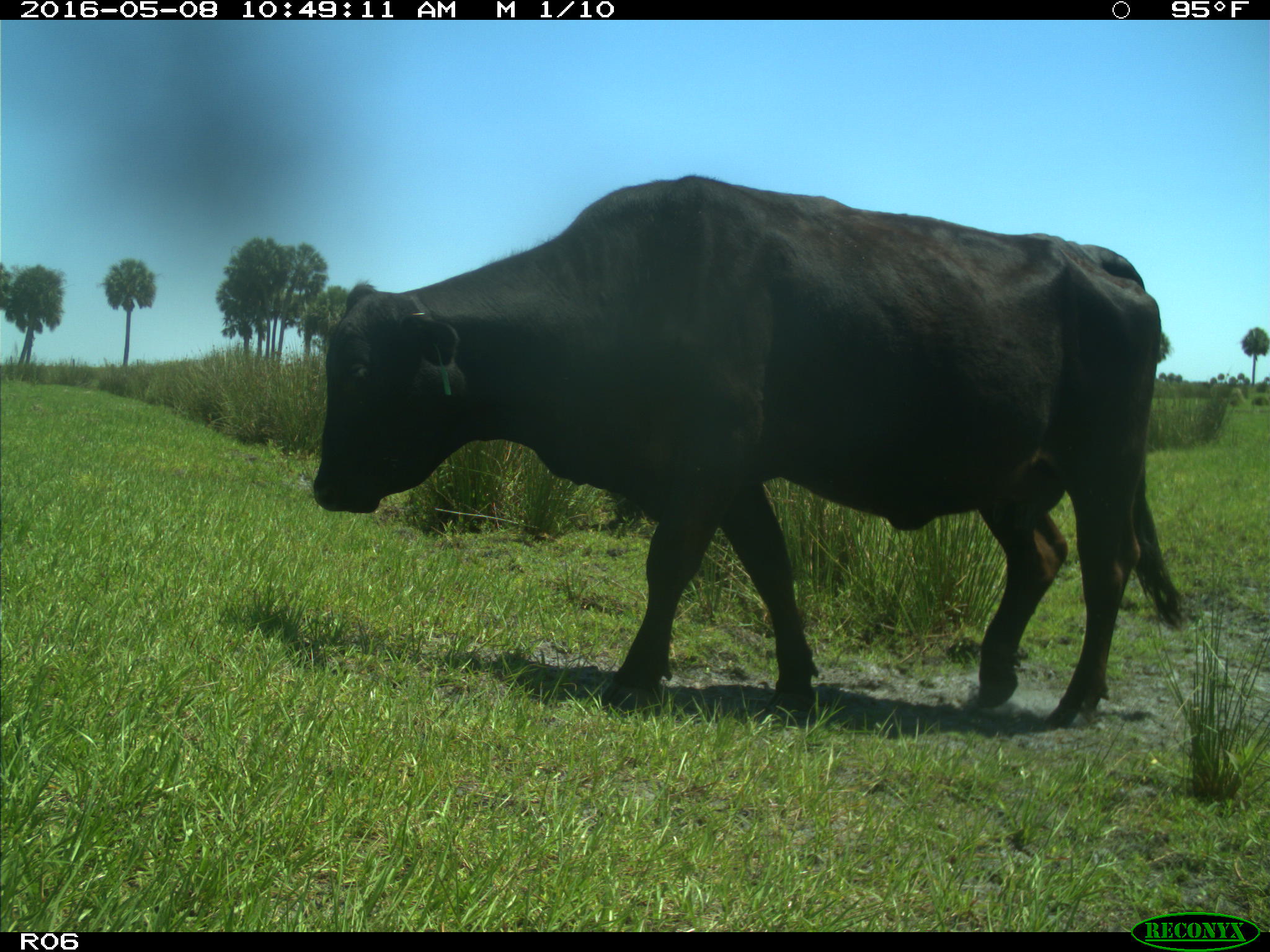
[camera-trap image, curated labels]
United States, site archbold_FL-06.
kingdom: Animalia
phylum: Chordata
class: Mammalia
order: Artiodactyla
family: Bovidae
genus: Bos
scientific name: Bos taurus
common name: domestic cow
Bos taurus (domestic cow).